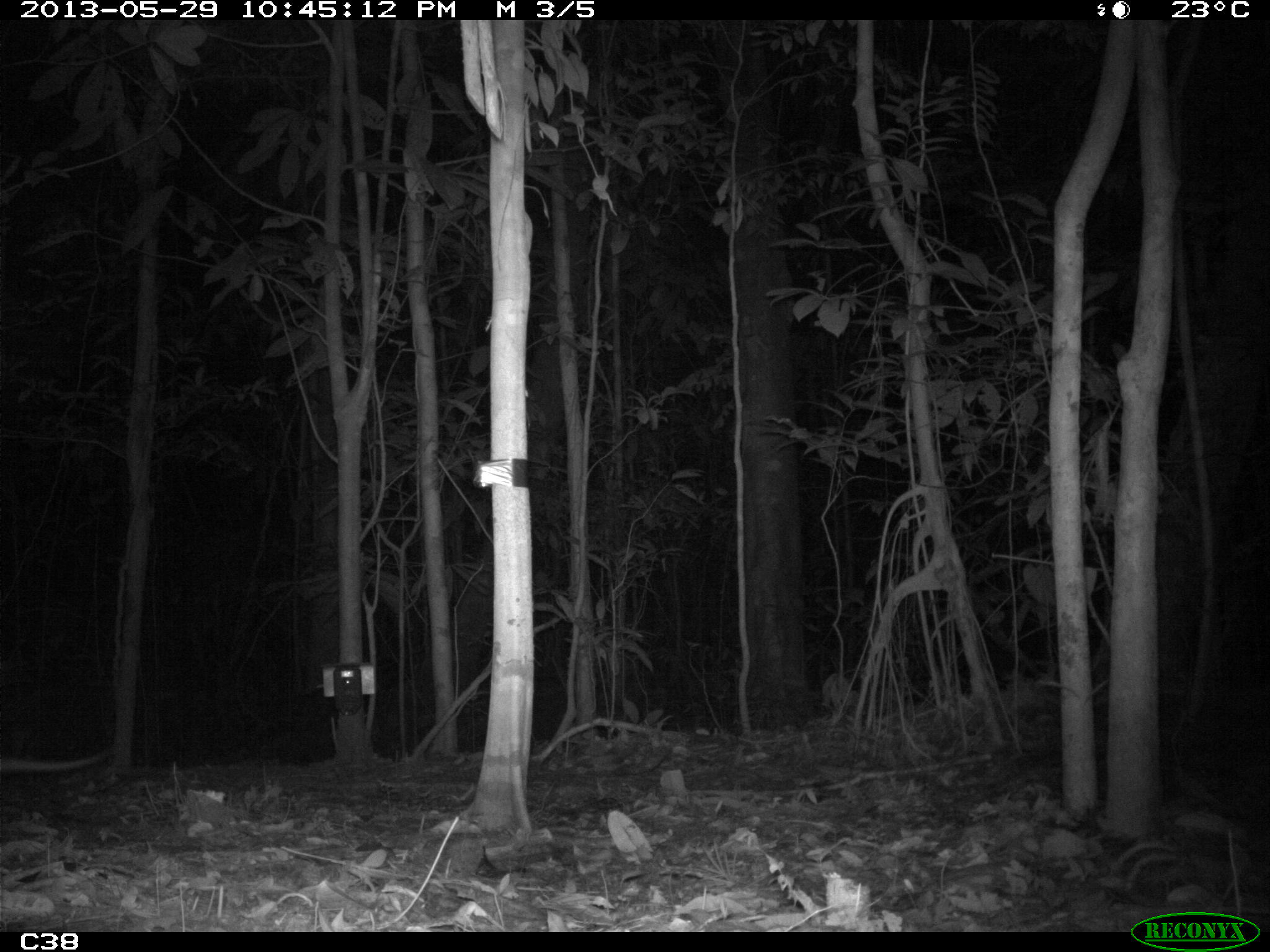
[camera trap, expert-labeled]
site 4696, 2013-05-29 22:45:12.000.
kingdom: Animalia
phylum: Chordata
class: Mammalia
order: Cingulata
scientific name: Cingulata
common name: armadillo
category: unknown armadillo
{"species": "unknown armadillo (armadillo) (Cingulata)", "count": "1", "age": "adult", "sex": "male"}